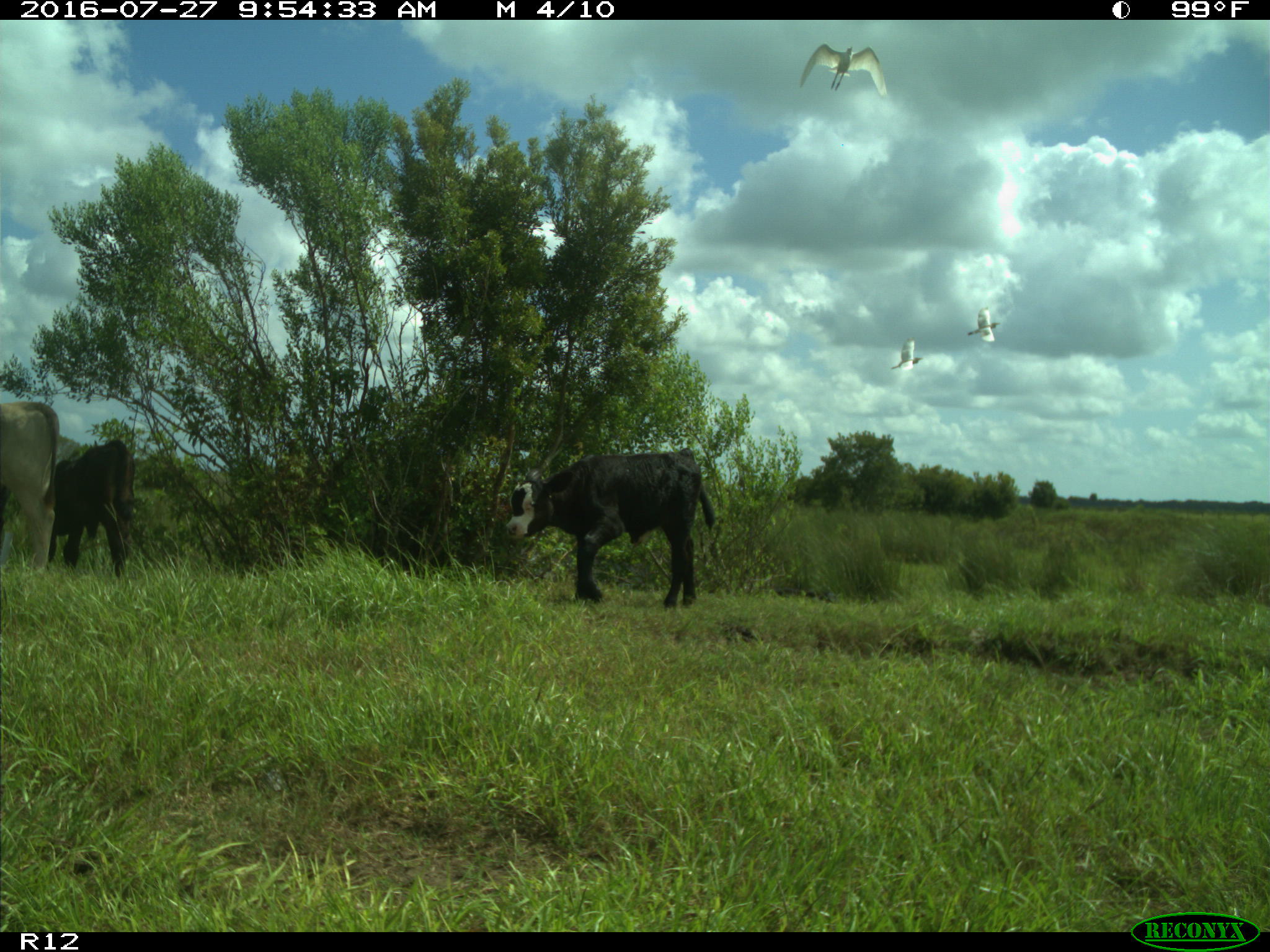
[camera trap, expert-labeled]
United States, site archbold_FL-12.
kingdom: Animalia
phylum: Chordata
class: Mammalia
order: Artiodactyla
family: Bovidae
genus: Bos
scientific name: Bos taurus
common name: domestic cow